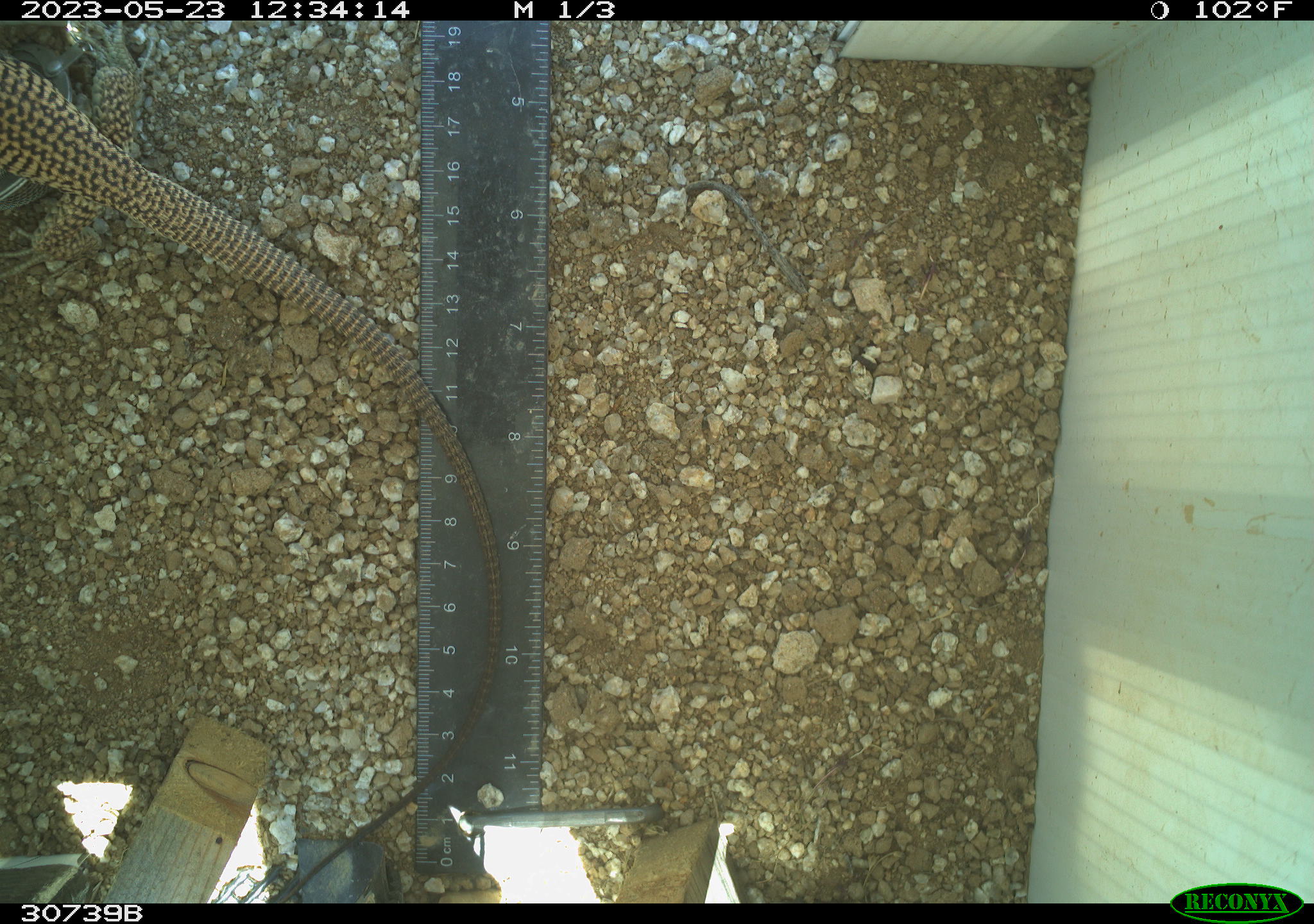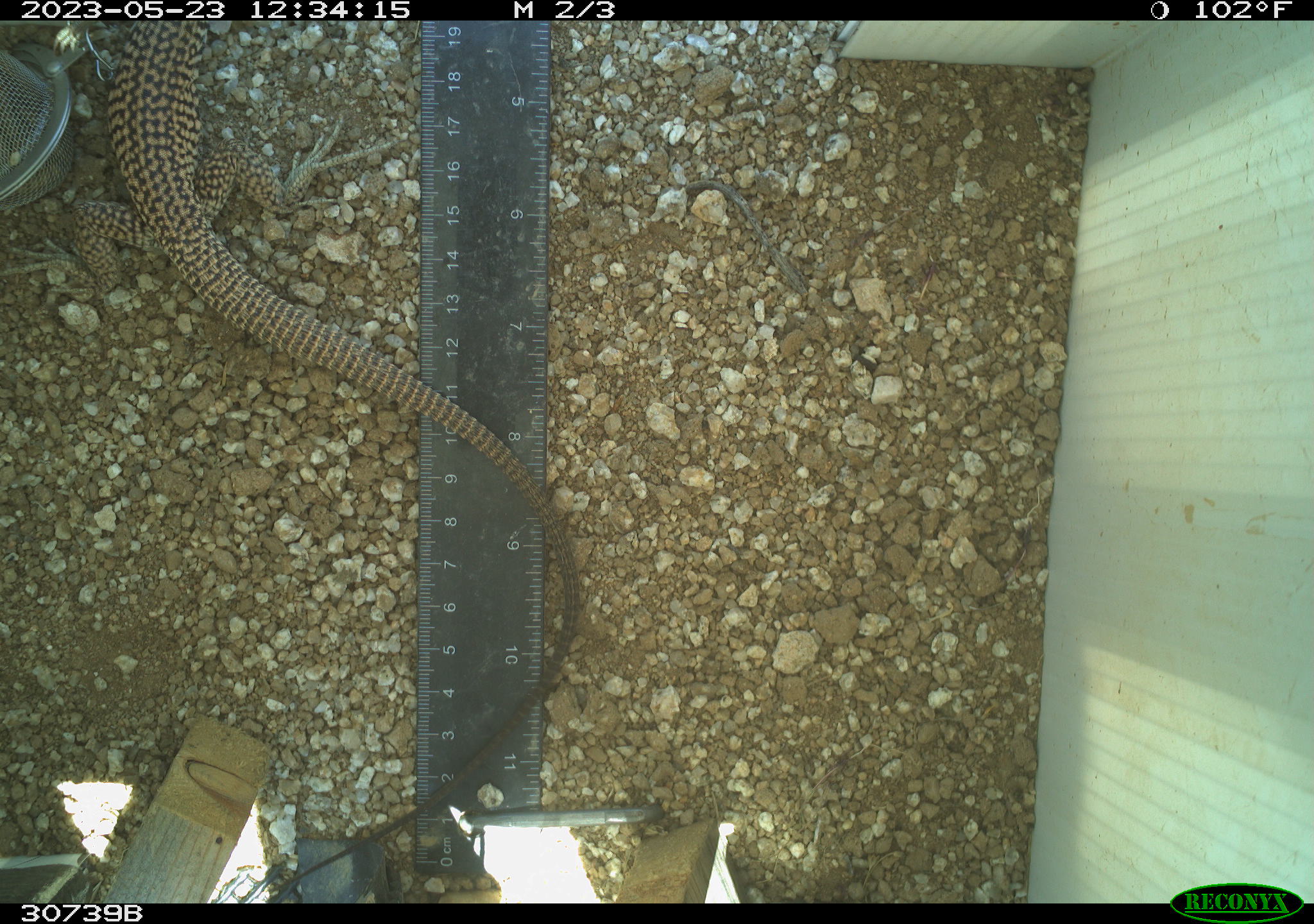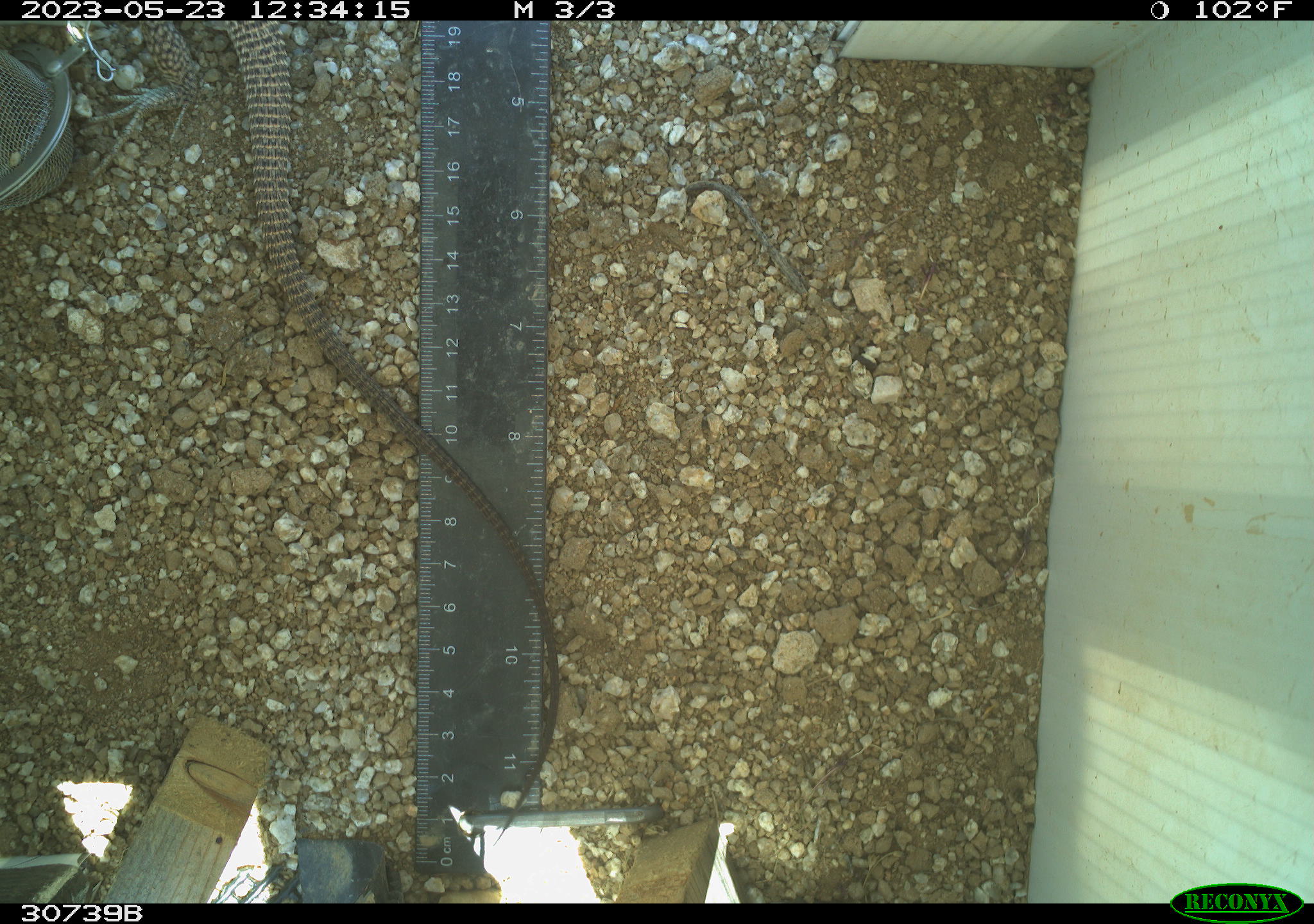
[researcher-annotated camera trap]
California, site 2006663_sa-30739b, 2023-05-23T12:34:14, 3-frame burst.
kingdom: Animalia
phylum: Chordata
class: Reptilia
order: Squamata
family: Teiidae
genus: Aspidoscelis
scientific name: Aspidoscelis tigris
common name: western whiptail